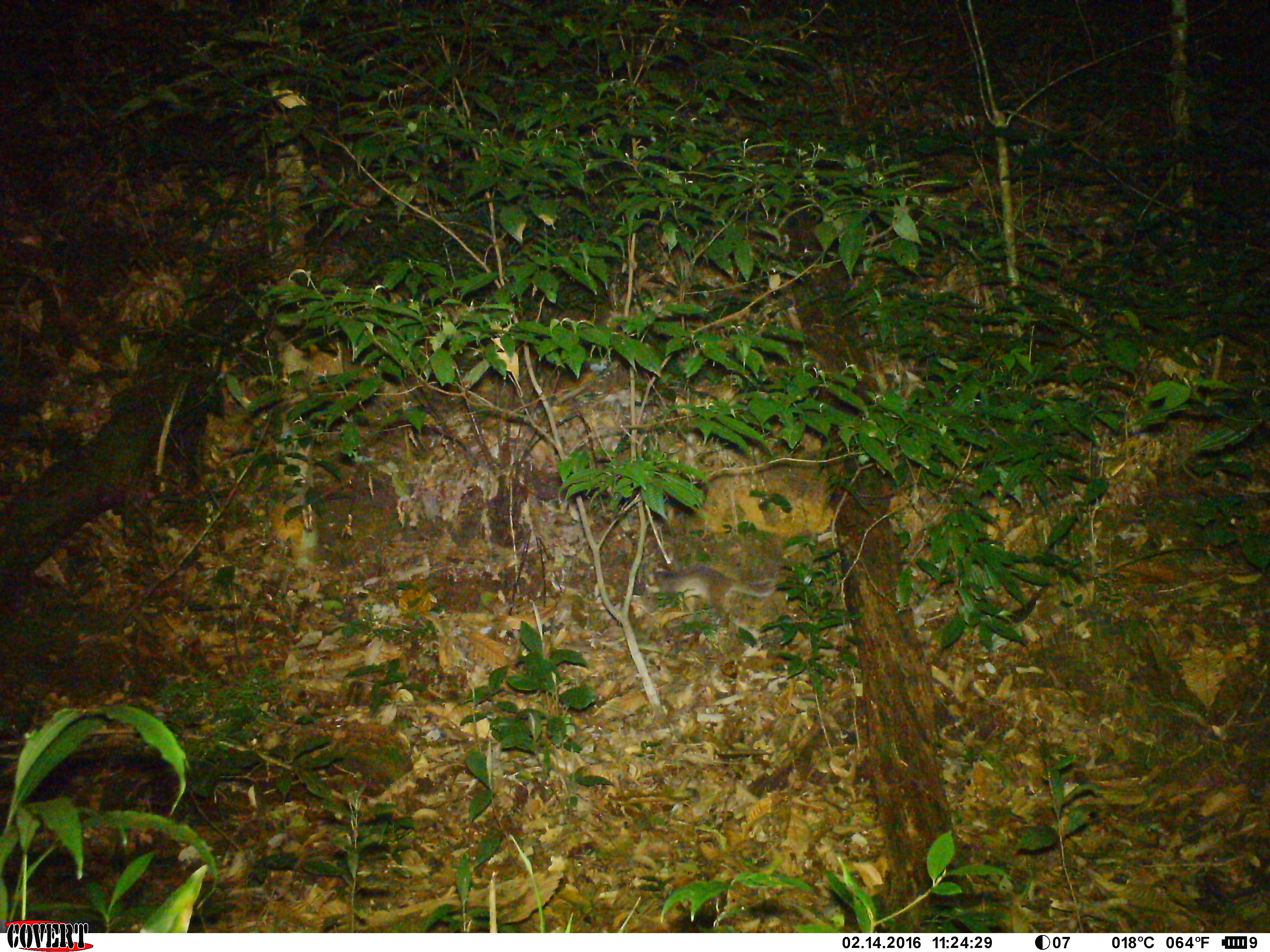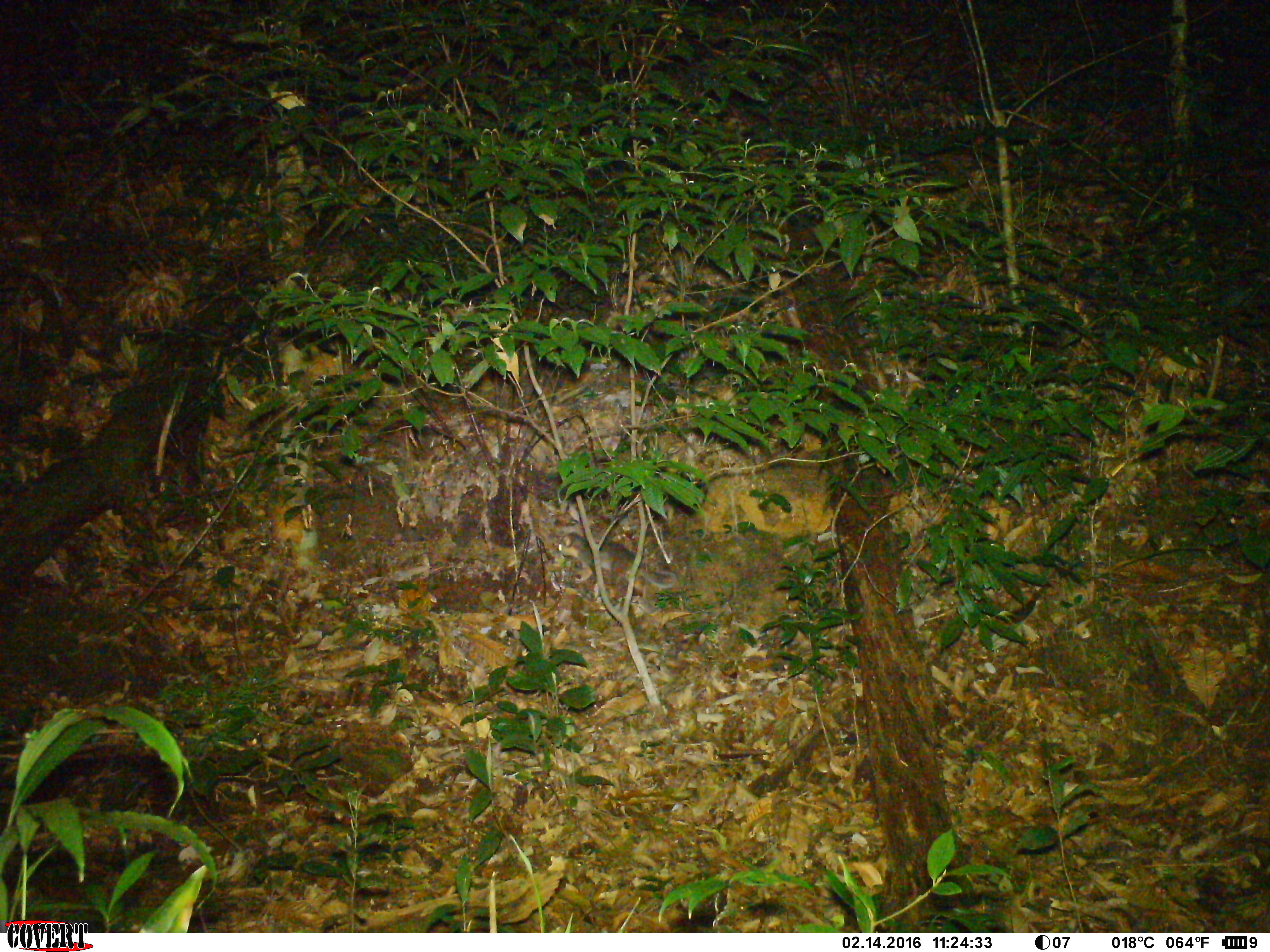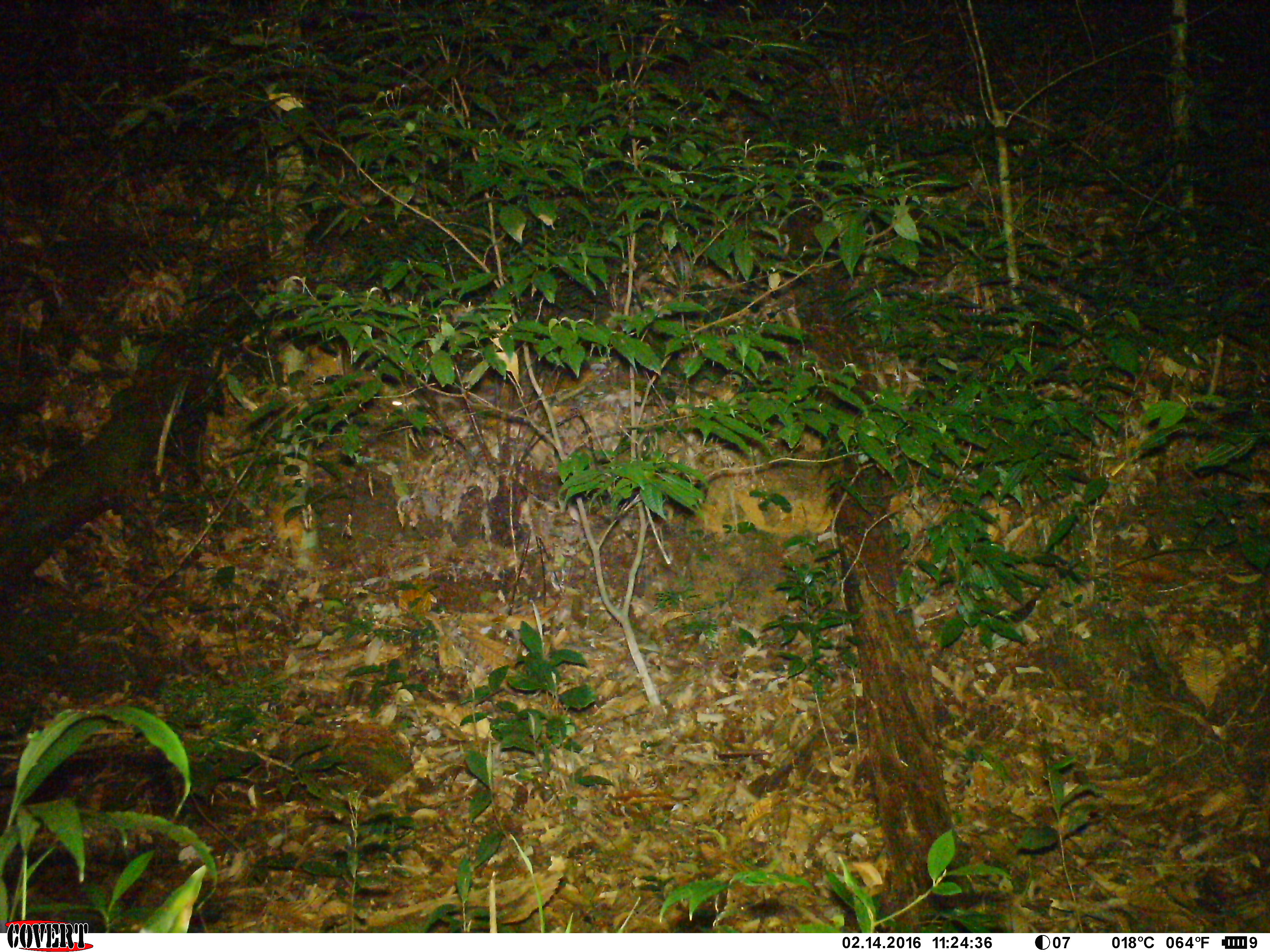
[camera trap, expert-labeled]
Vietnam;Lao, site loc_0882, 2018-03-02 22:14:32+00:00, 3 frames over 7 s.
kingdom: Animalia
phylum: Chordata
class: Mammalia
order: Carnivora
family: Mustelidae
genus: Melogale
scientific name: Melogale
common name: ferret badger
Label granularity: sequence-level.